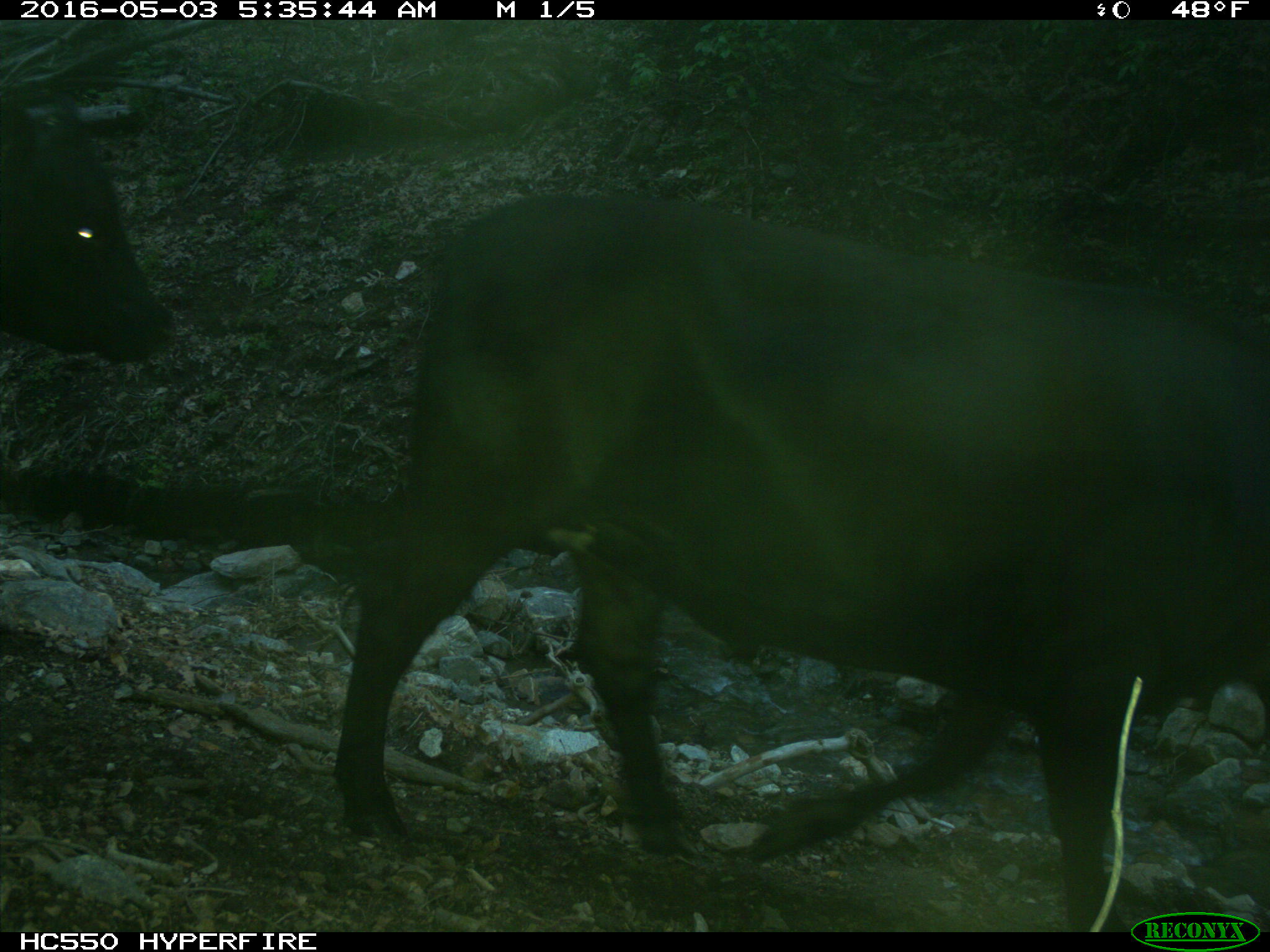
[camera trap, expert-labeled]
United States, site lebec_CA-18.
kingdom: Animalia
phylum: Chordata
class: Mammalia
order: Artiodactyla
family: Bovidae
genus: Bos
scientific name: Bos taurus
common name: domestic cow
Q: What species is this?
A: Bos taurus (domestic cow).